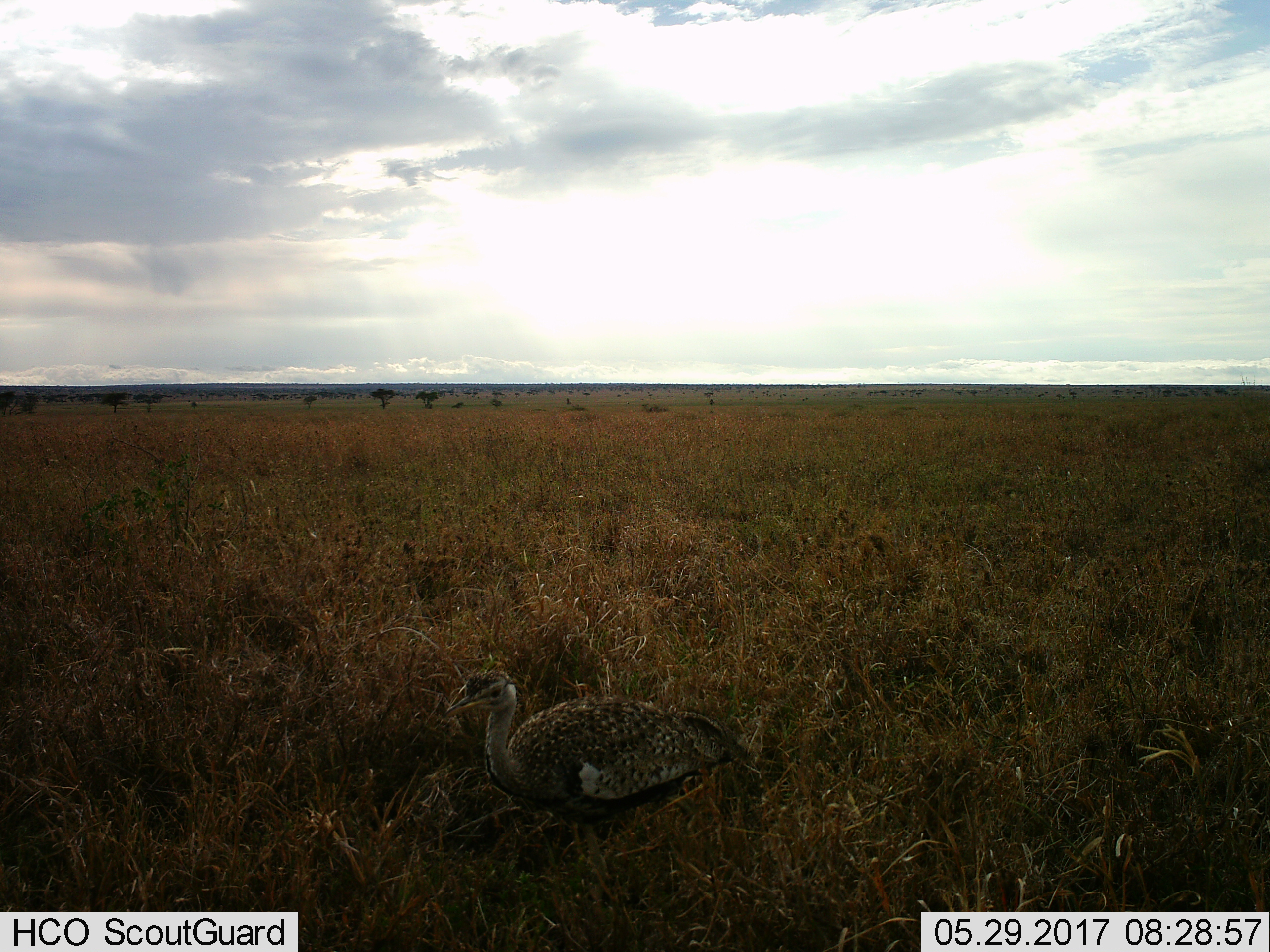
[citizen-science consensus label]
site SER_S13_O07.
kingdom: Animalia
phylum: Chordata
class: Aves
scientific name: Aves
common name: bird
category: birdother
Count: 1.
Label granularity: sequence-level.